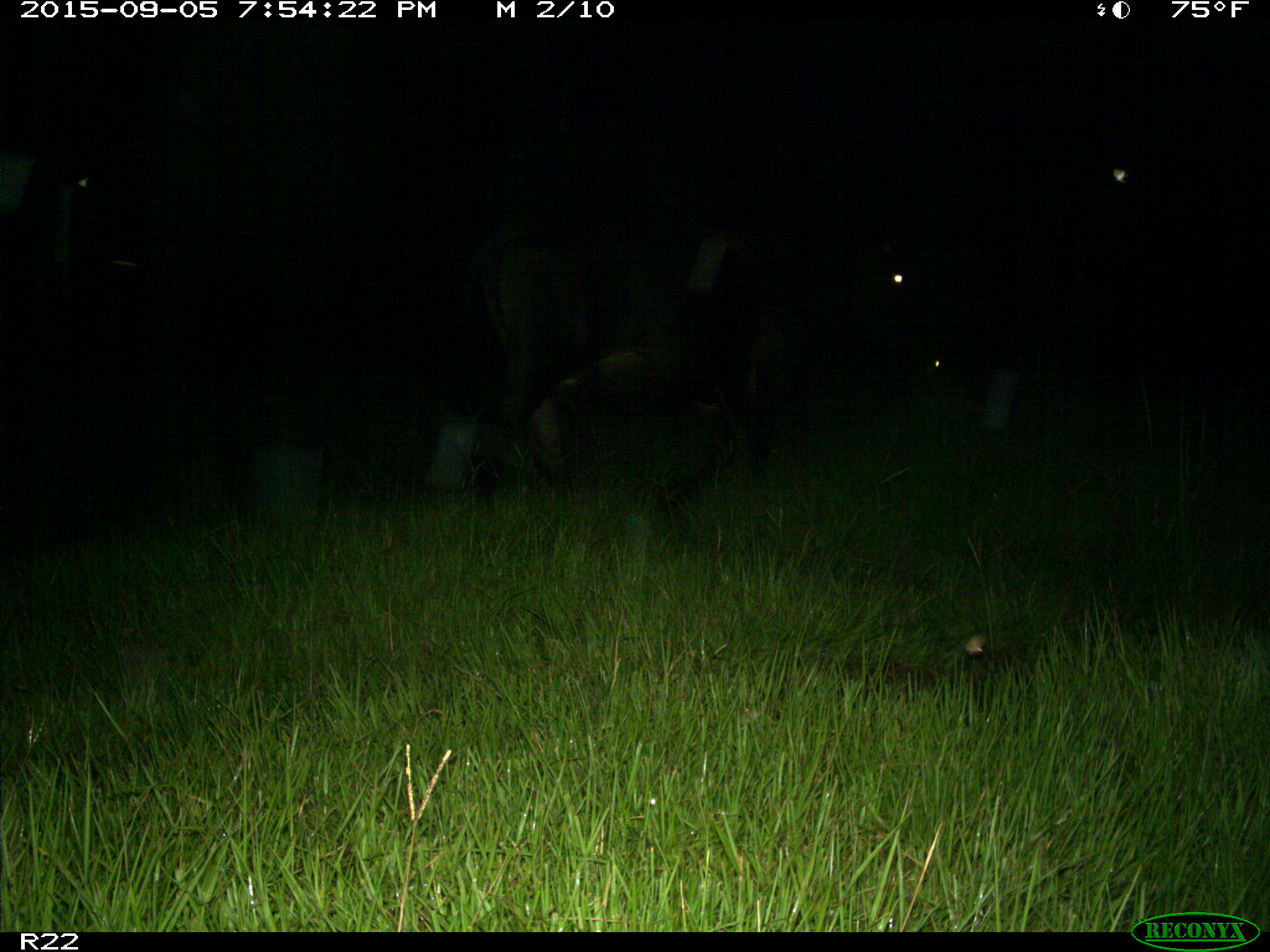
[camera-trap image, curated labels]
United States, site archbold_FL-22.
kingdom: Animalia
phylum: Chordata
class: Mammalia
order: Artiodactyla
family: Bovidae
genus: Bos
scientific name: Bos taurus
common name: domestic cow